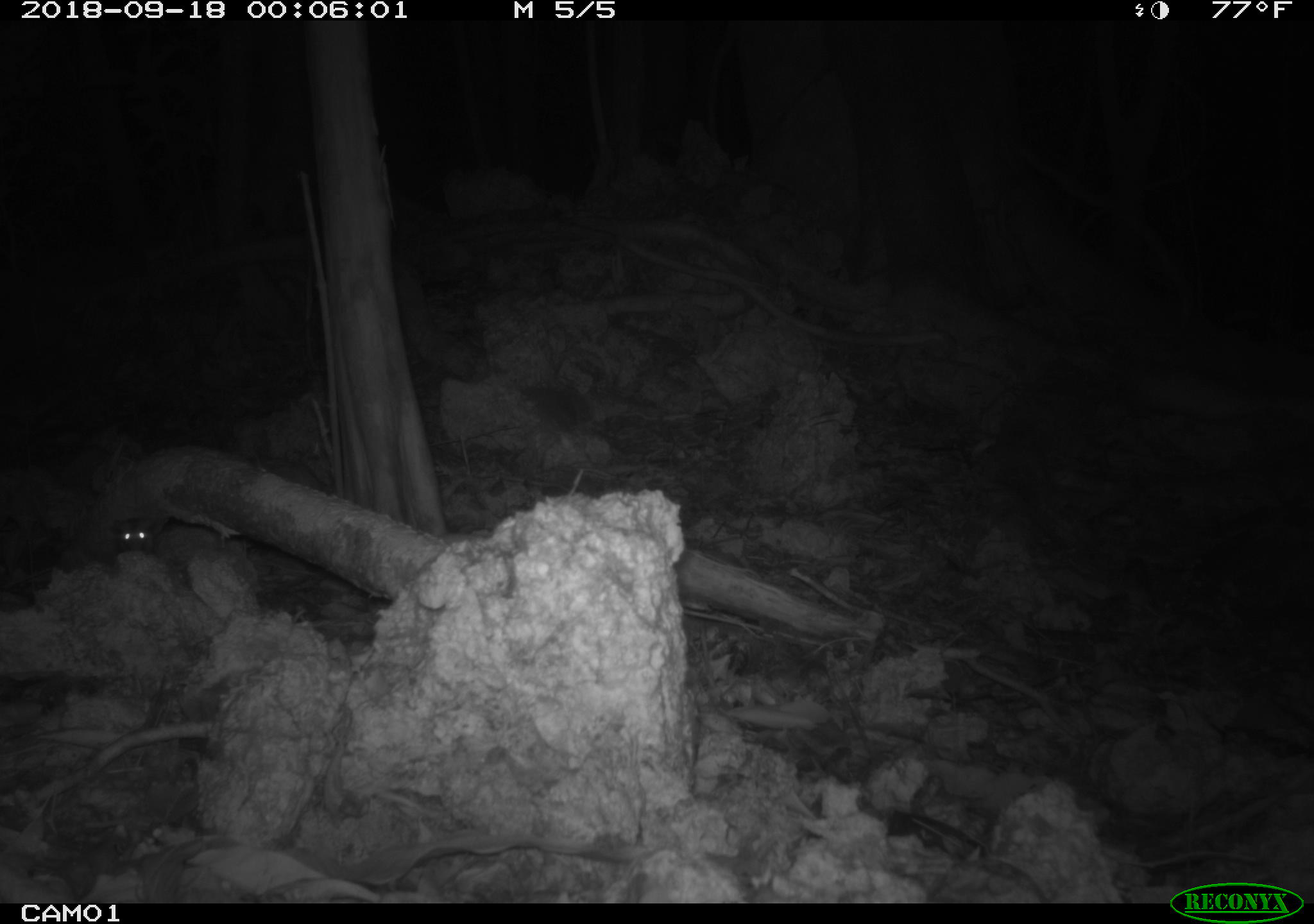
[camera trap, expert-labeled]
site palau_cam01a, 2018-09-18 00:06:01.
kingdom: Animalia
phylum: Chordata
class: Mammalia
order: Rodentia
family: Muridae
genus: Rattus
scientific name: Rattus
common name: rat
Rat (Rattus).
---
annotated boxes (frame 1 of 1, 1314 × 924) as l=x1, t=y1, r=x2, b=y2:
rat: l=0, t=459, r=149, b=593